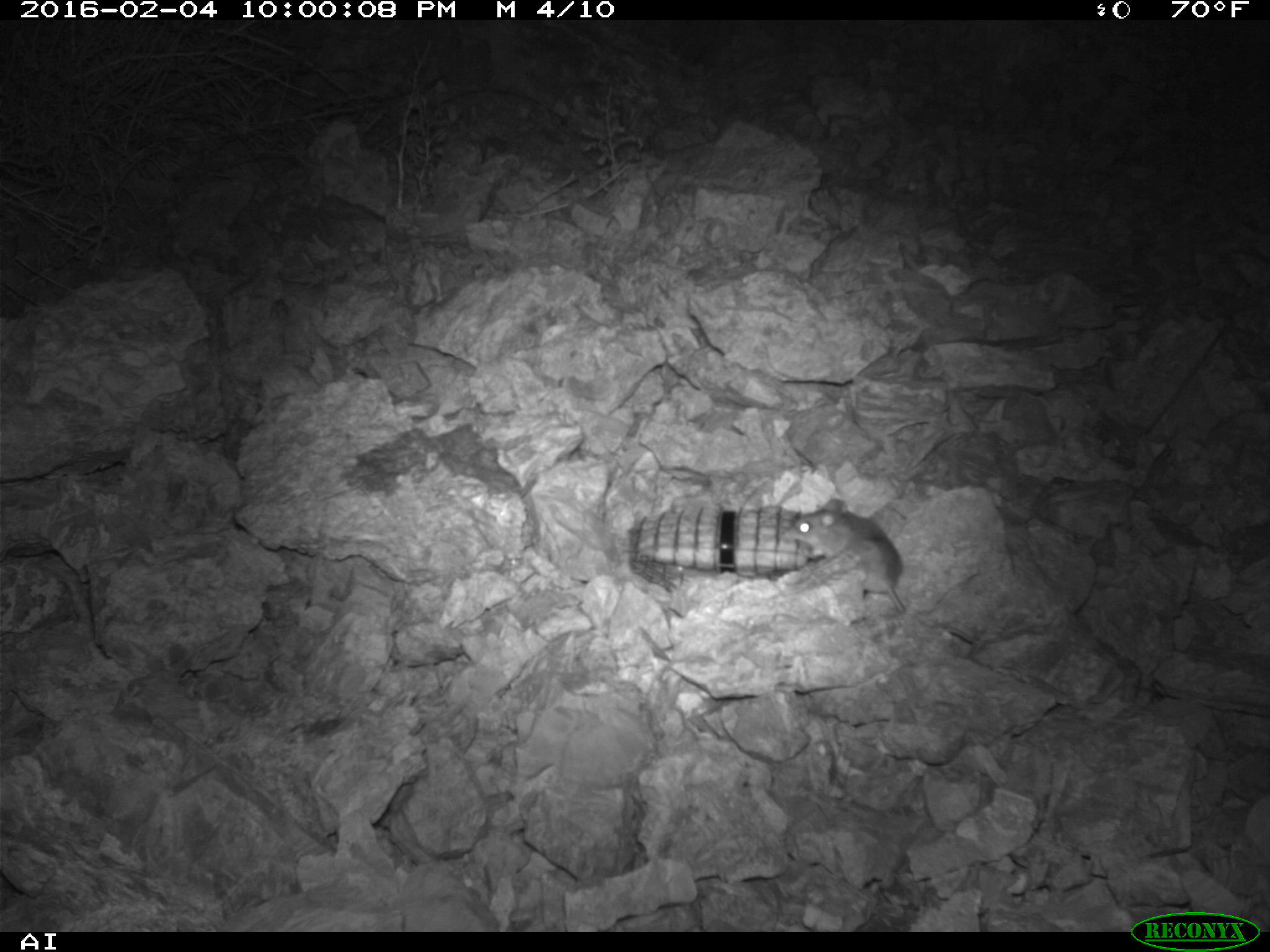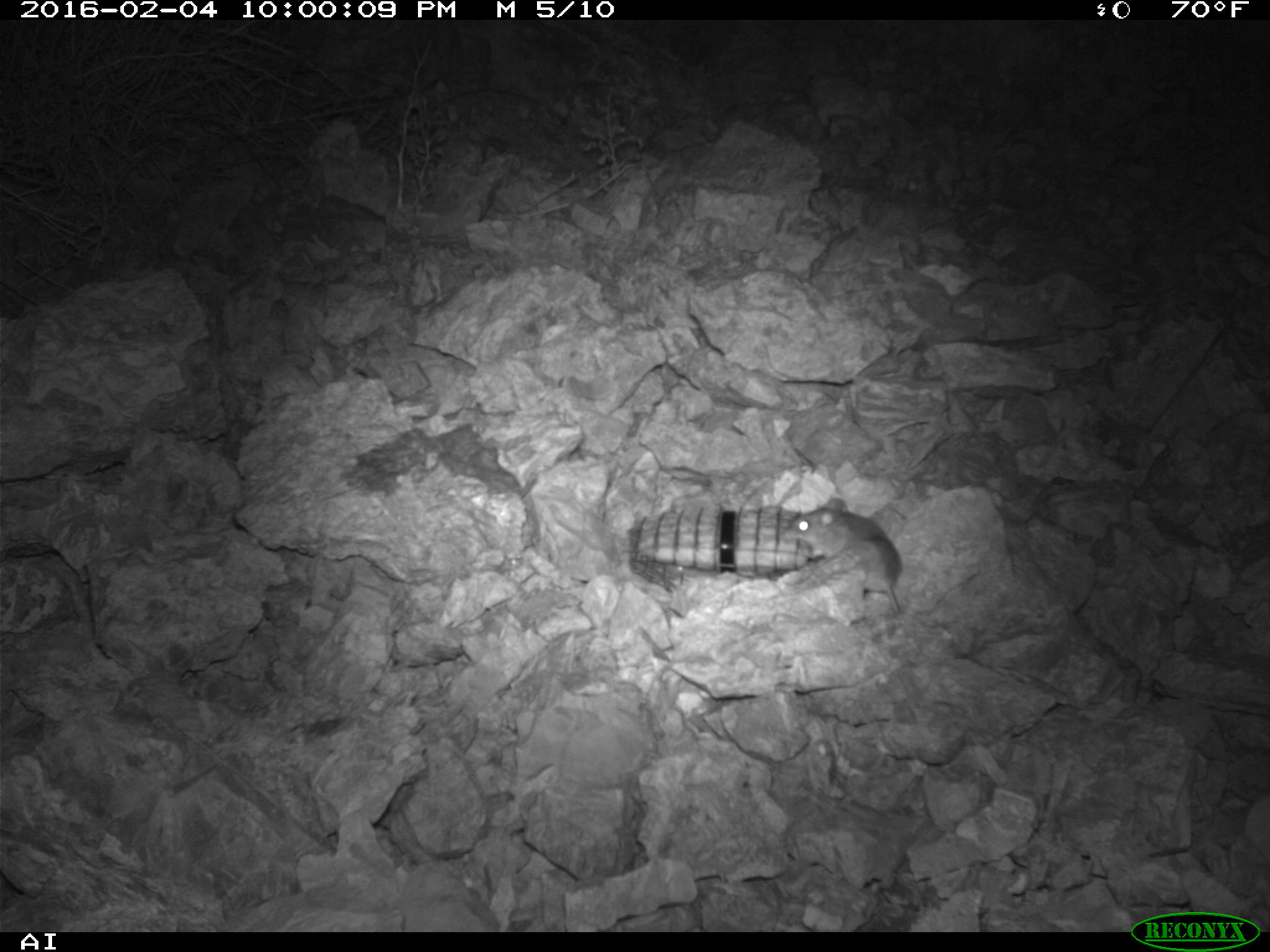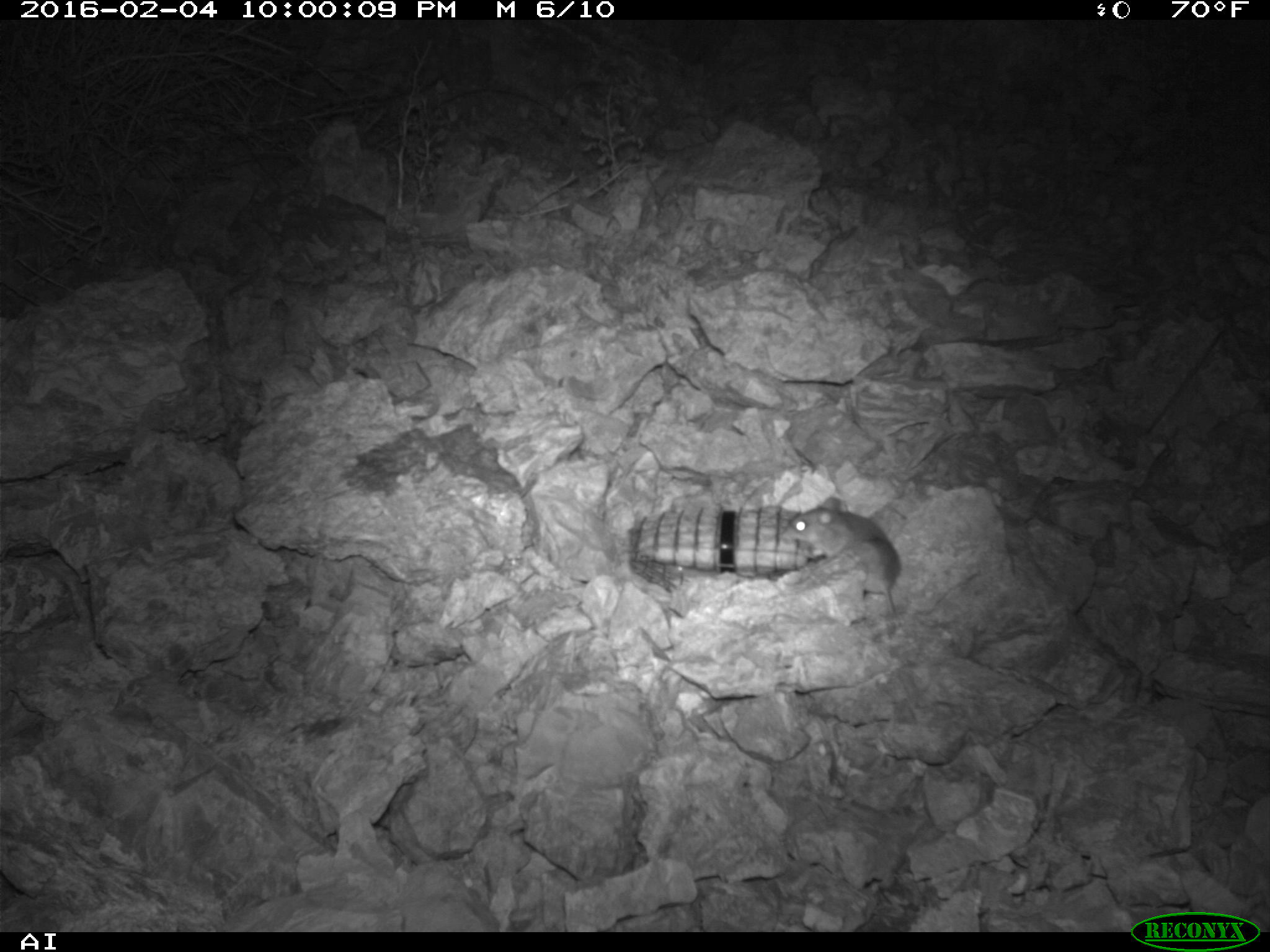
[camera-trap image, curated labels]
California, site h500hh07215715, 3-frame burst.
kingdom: Animalia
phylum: Chordata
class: Mammalia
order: Rodentia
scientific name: Rodentia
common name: rodent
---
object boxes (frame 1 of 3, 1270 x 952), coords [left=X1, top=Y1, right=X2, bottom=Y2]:
rodent: [left=780, top=495, right=906, bottom=610]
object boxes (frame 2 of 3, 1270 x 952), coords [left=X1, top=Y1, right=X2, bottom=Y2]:
rodent: [left=781, top=495, right=901, bottom=612]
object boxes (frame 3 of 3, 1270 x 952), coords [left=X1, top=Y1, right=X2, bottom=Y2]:
rodent: [left=781, top=495, right=901, bottom=612]